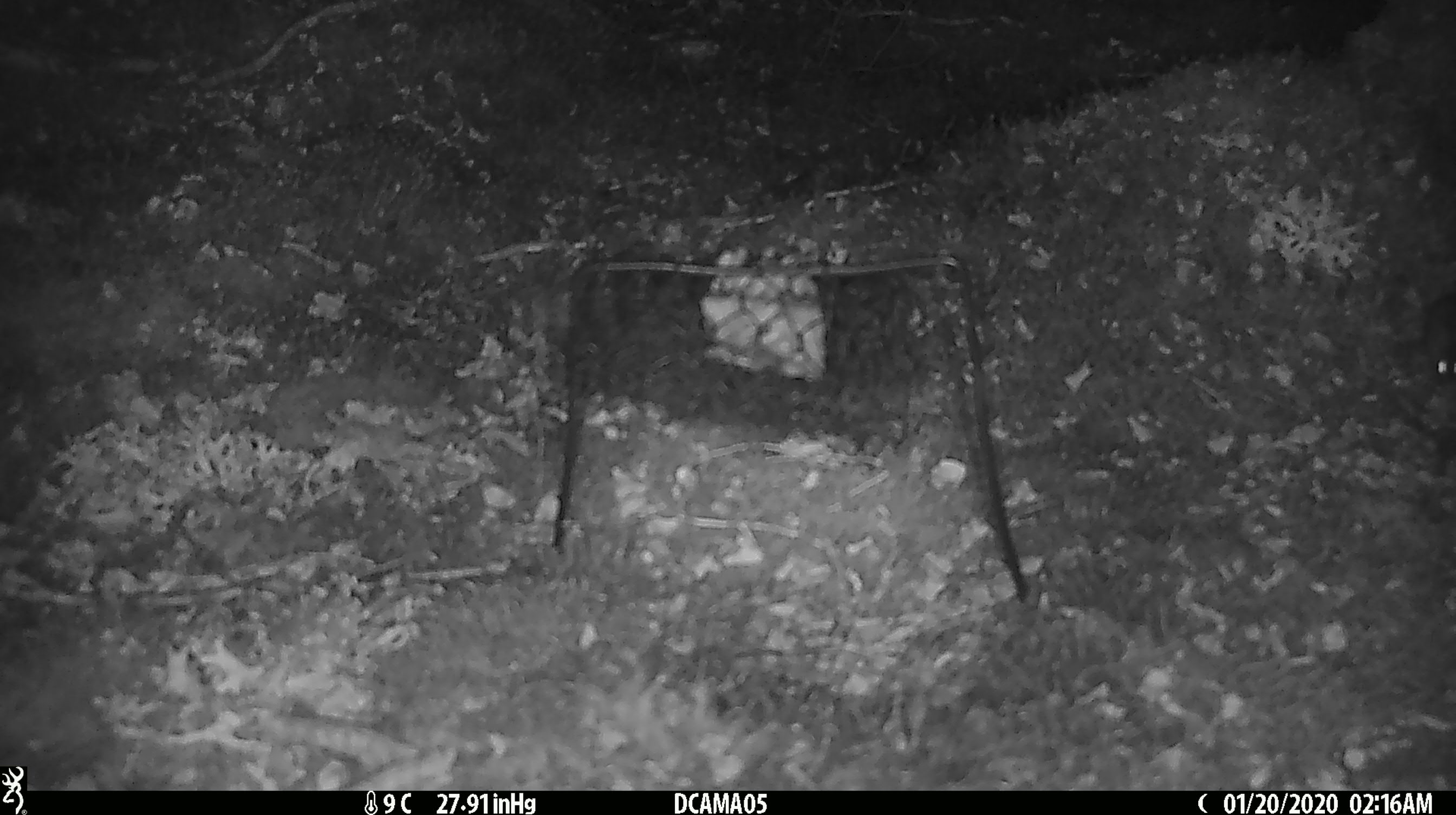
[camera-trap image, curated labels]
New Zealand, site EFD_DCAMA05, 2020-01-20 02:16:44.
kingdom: Animalia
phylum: Chordata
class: Mammalia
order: Rodentia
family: Muridae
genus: Mus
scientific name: Mus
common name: mouse